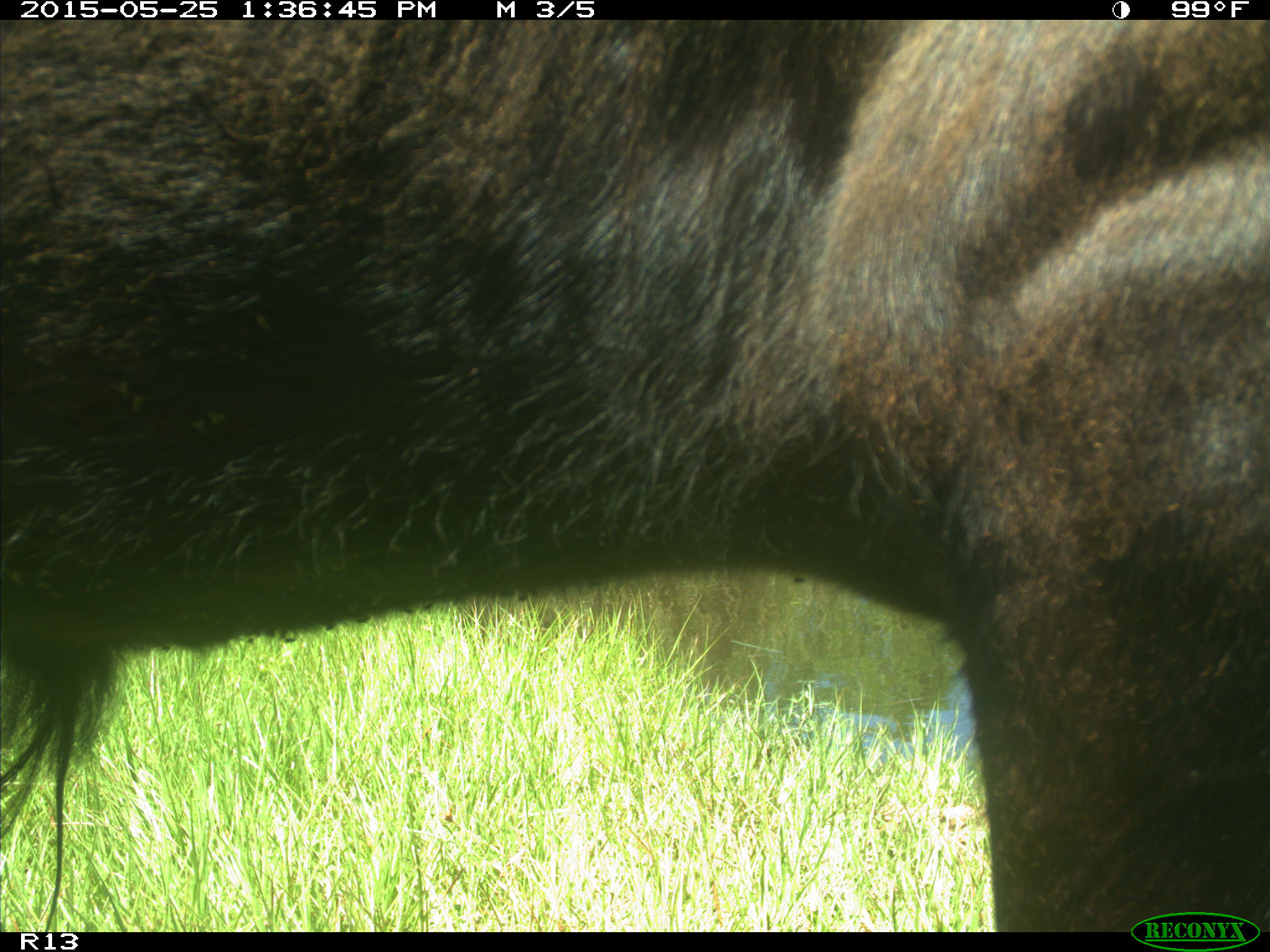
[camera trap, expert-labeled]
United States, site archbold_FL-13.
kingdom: Animalia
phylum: Chordata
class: Mammalia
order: Artiodactyla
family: Bovidae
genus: Bos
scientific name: Bos taurus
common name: domestic cow